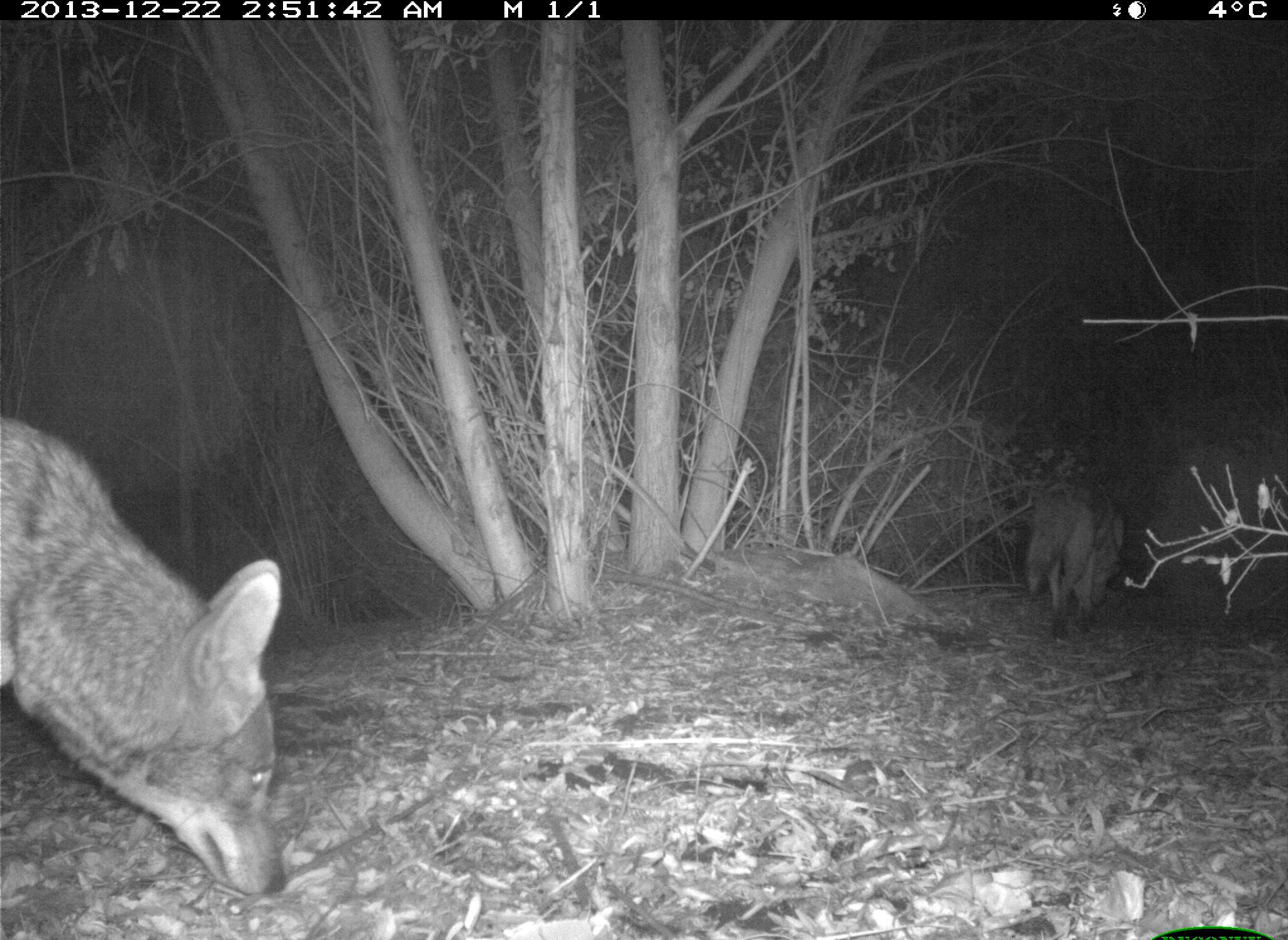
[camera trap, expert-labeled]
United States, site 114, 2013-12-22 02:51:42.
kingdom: Animalia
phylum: Chordata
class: Mammalia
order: Carnivora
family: Canidae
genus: Canis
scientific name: Canis latrans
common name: coyote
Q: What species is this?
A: Coyote (Canis latrans).